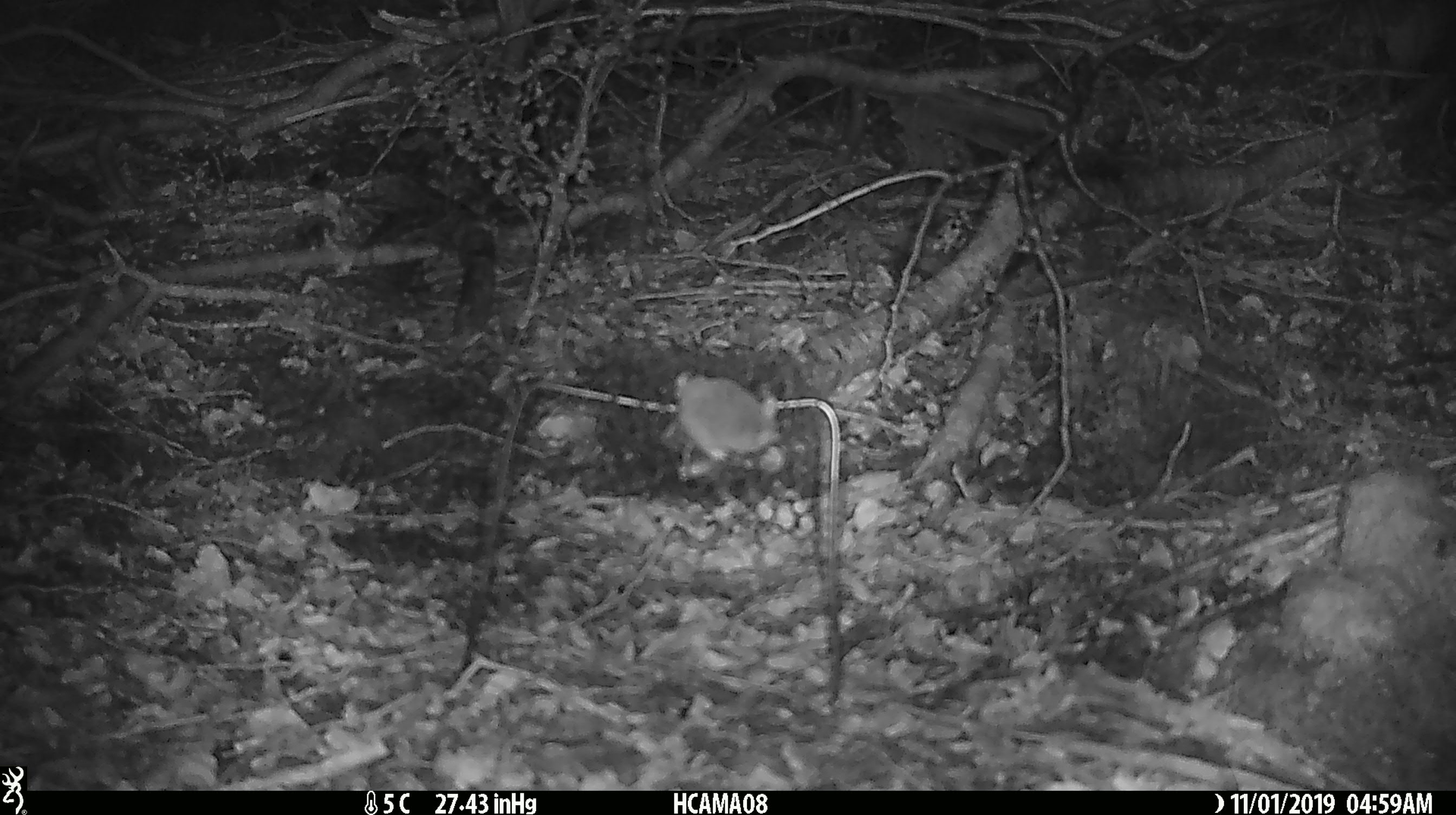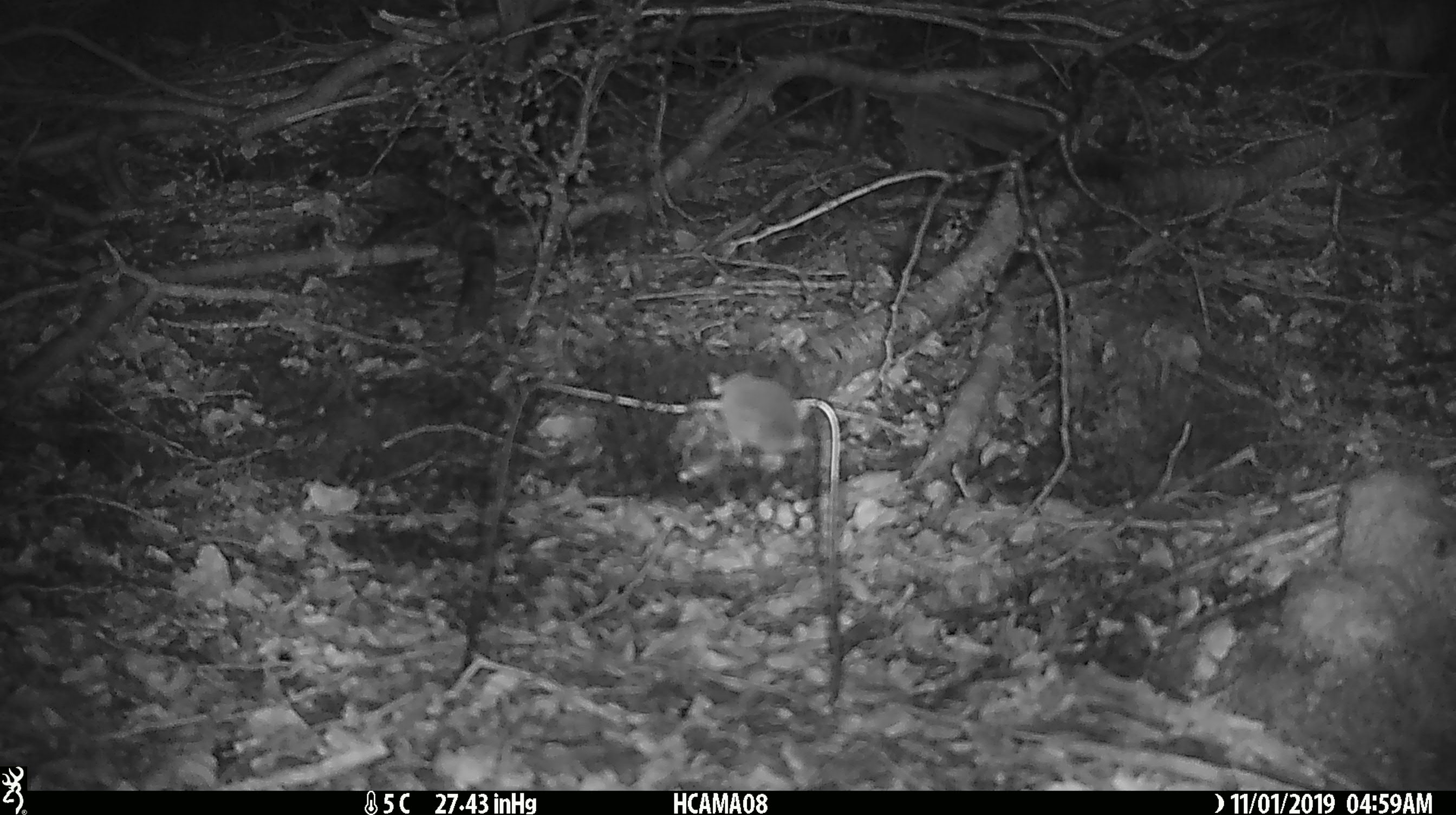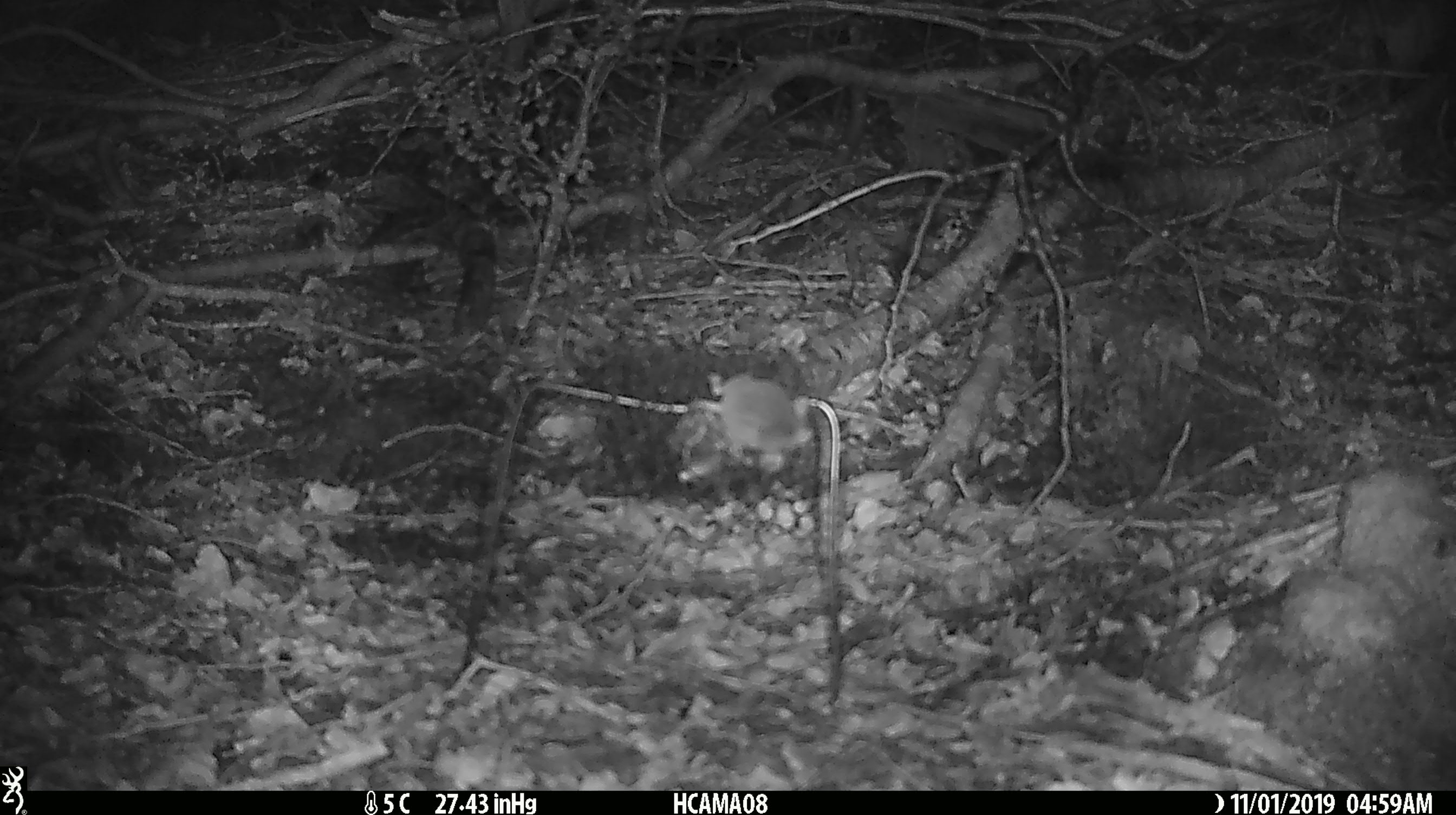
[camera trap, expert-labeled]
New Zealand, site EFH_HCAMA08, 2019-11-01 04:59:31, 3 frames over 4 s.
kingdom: Animalia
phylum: Chordata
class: Mammalia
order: Rodentia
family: Muridae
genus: Mus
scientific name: Mus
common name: mouse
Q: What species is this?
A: Mouse (Mus).